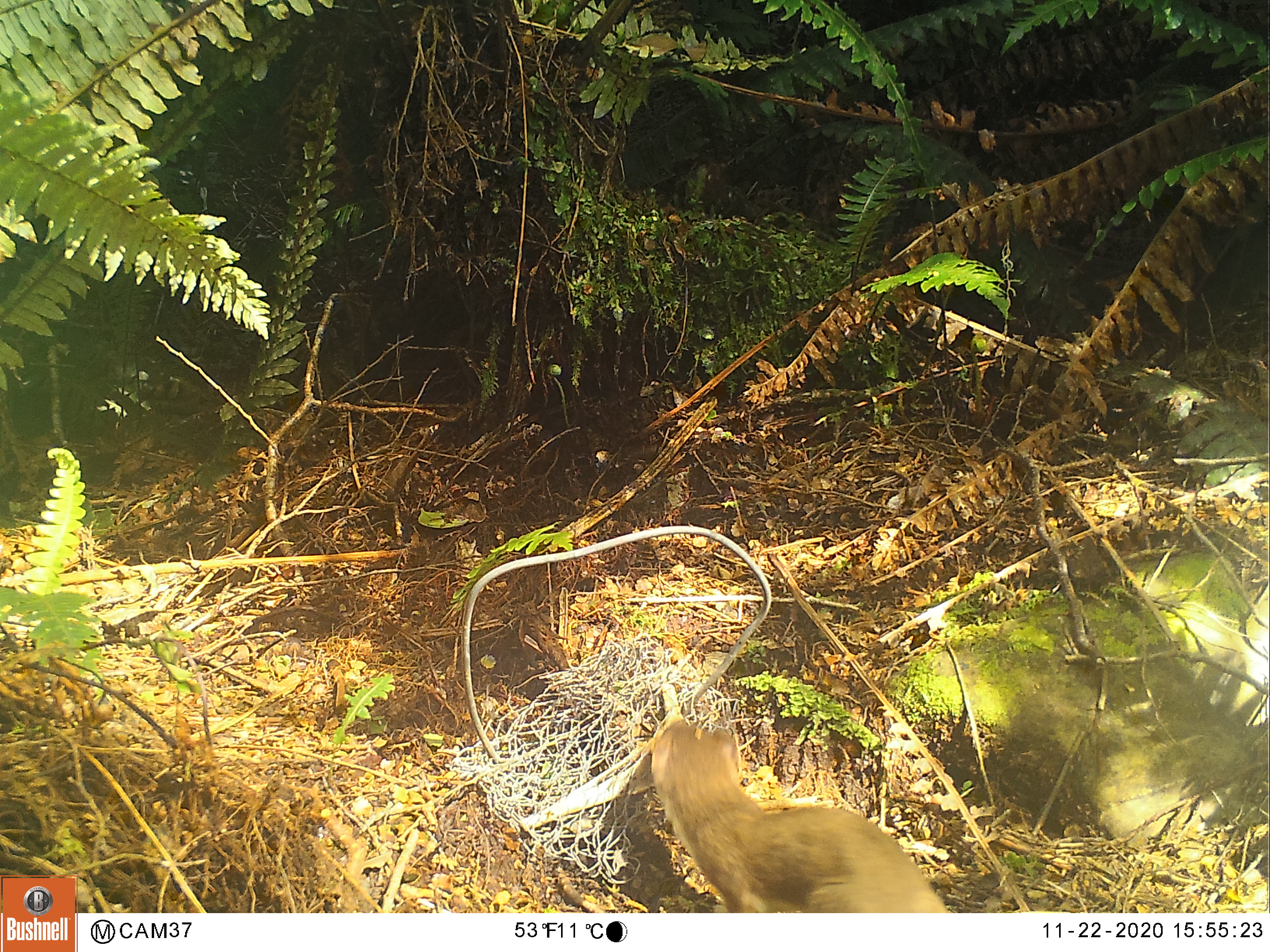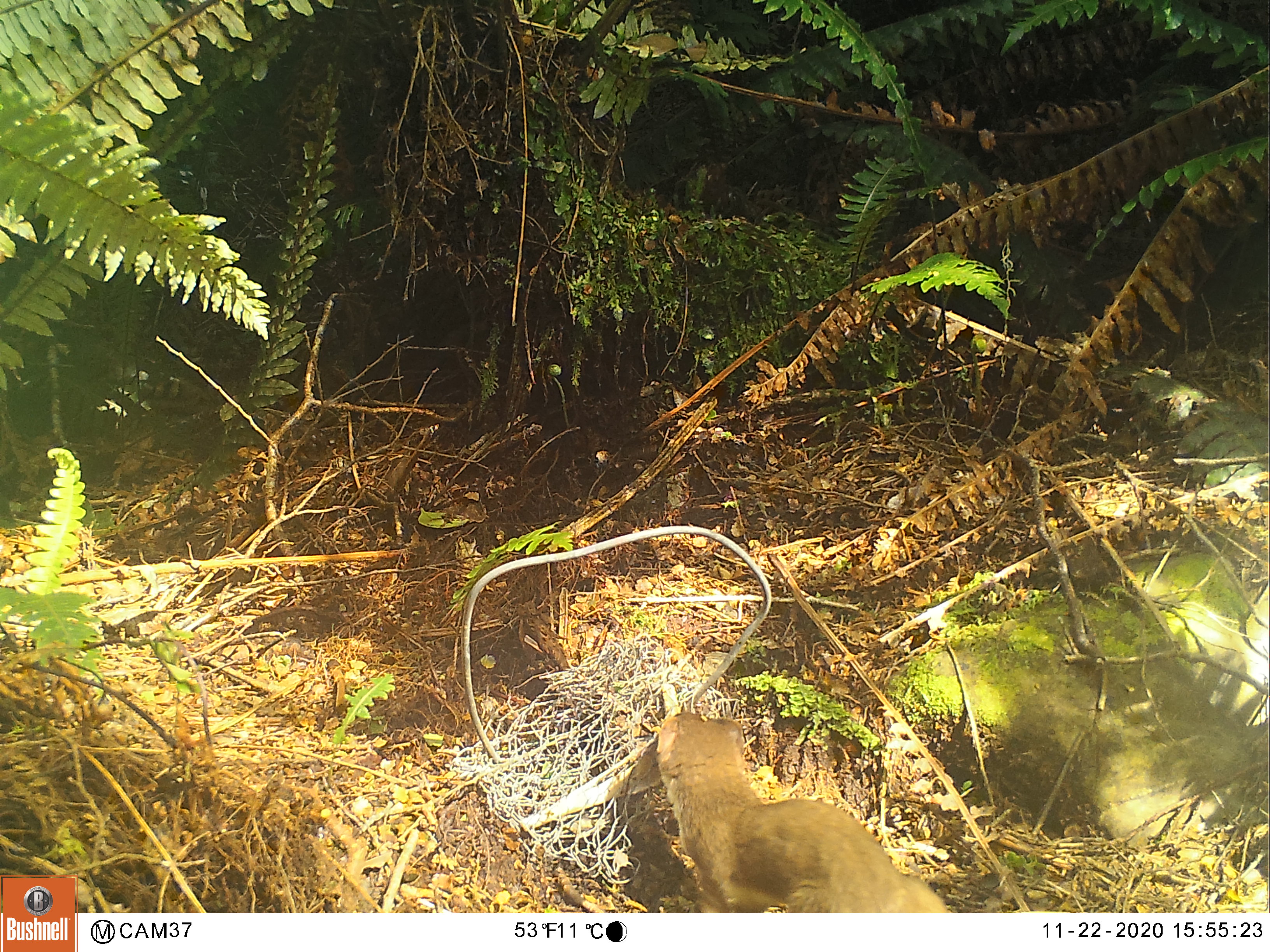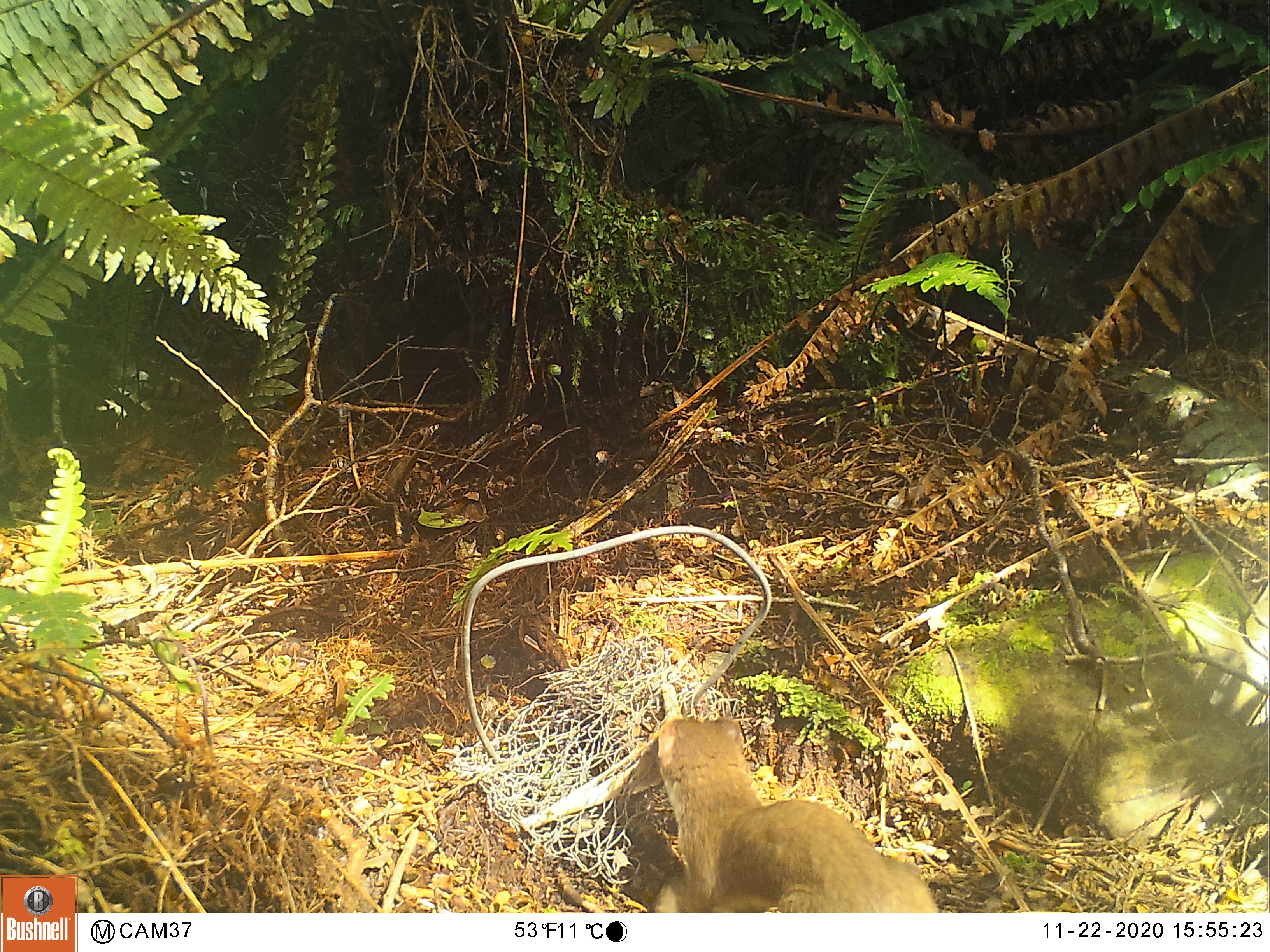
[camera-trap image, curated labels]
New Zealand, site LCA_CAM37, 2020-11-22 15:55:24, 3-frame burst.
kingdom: Animalia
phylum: Chordata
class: Mammalia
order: Carnivora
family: Mustelidae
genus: Mustela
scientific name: Mustela erminea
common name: stoat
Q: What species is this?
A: Stoat (Mustela erminea).